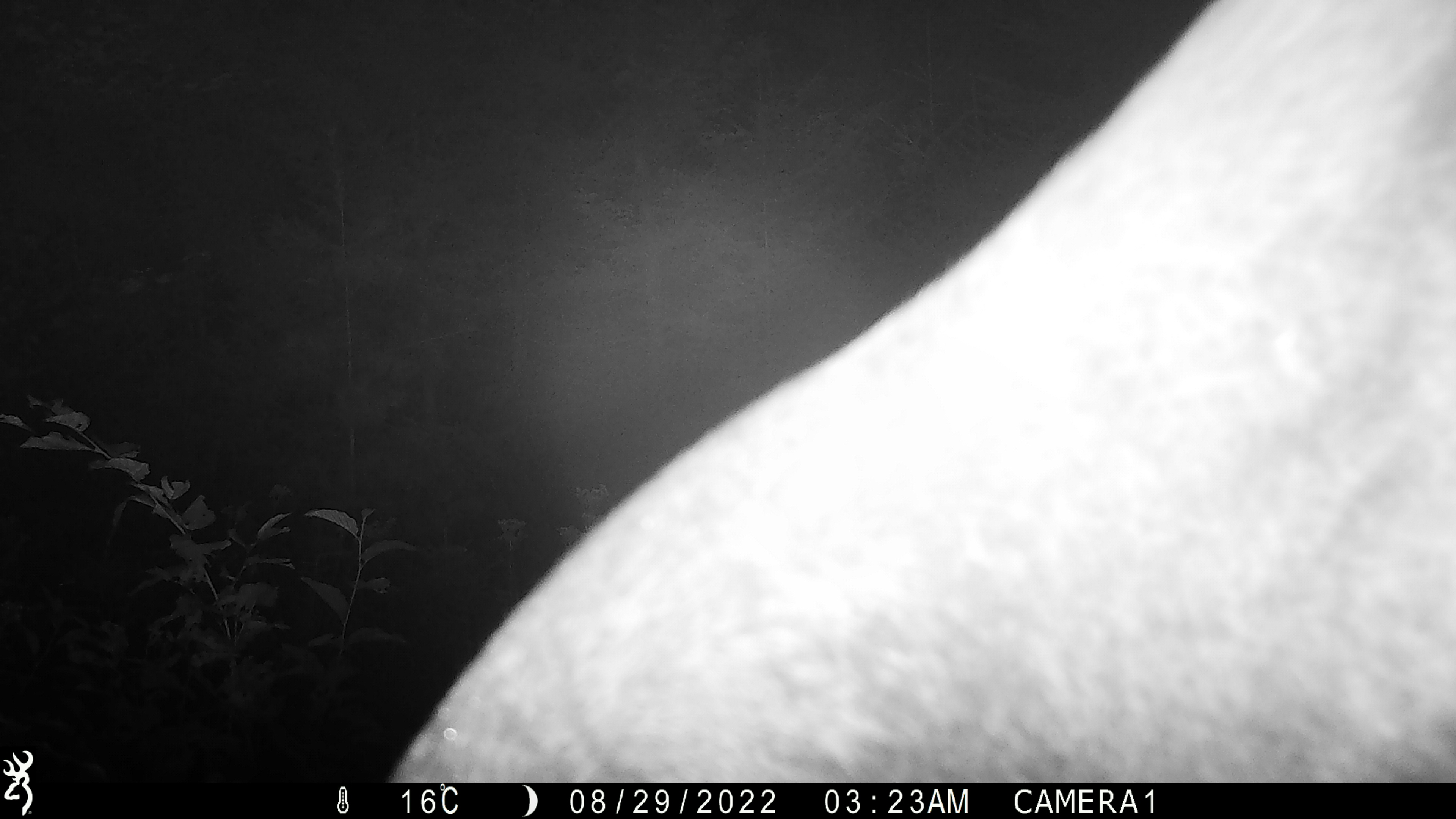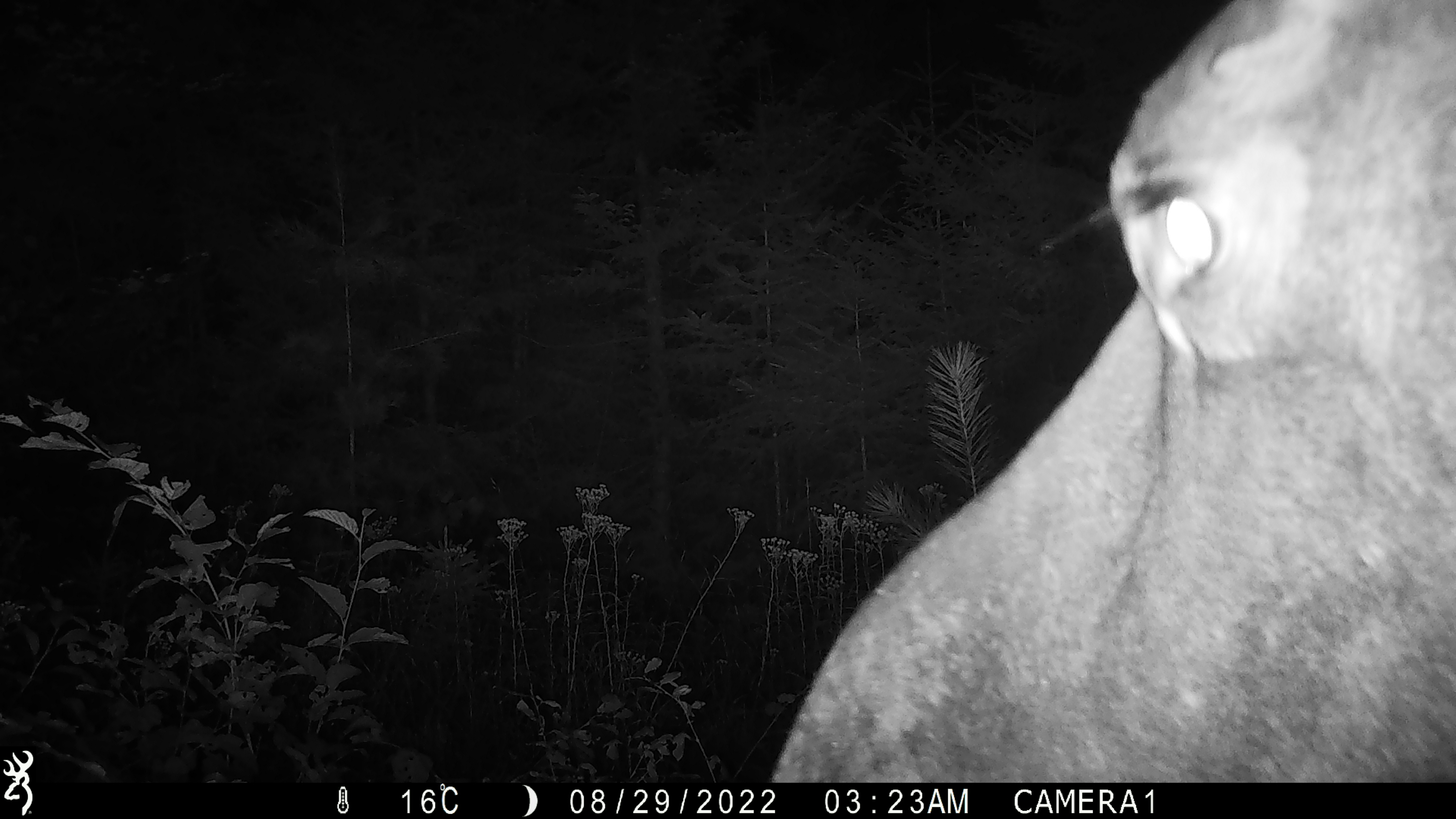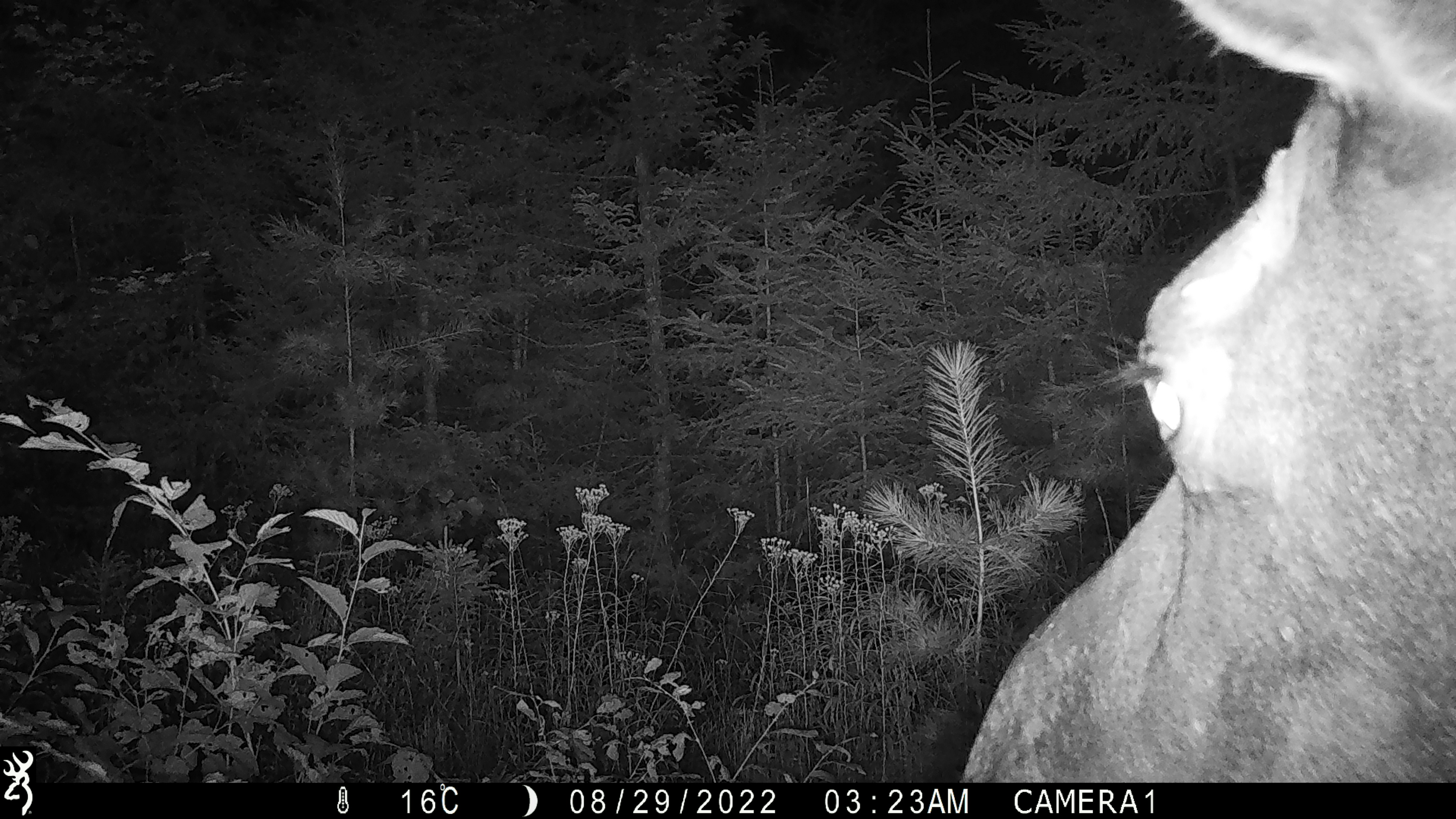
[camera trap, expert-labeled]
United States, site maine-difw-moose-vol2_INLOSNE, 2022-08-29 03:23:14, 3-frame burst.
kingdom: Animalia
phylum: Chordata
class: Mammalia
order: Artiodactyla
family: Cervidae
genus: Alces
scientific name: Alces alces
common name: moose